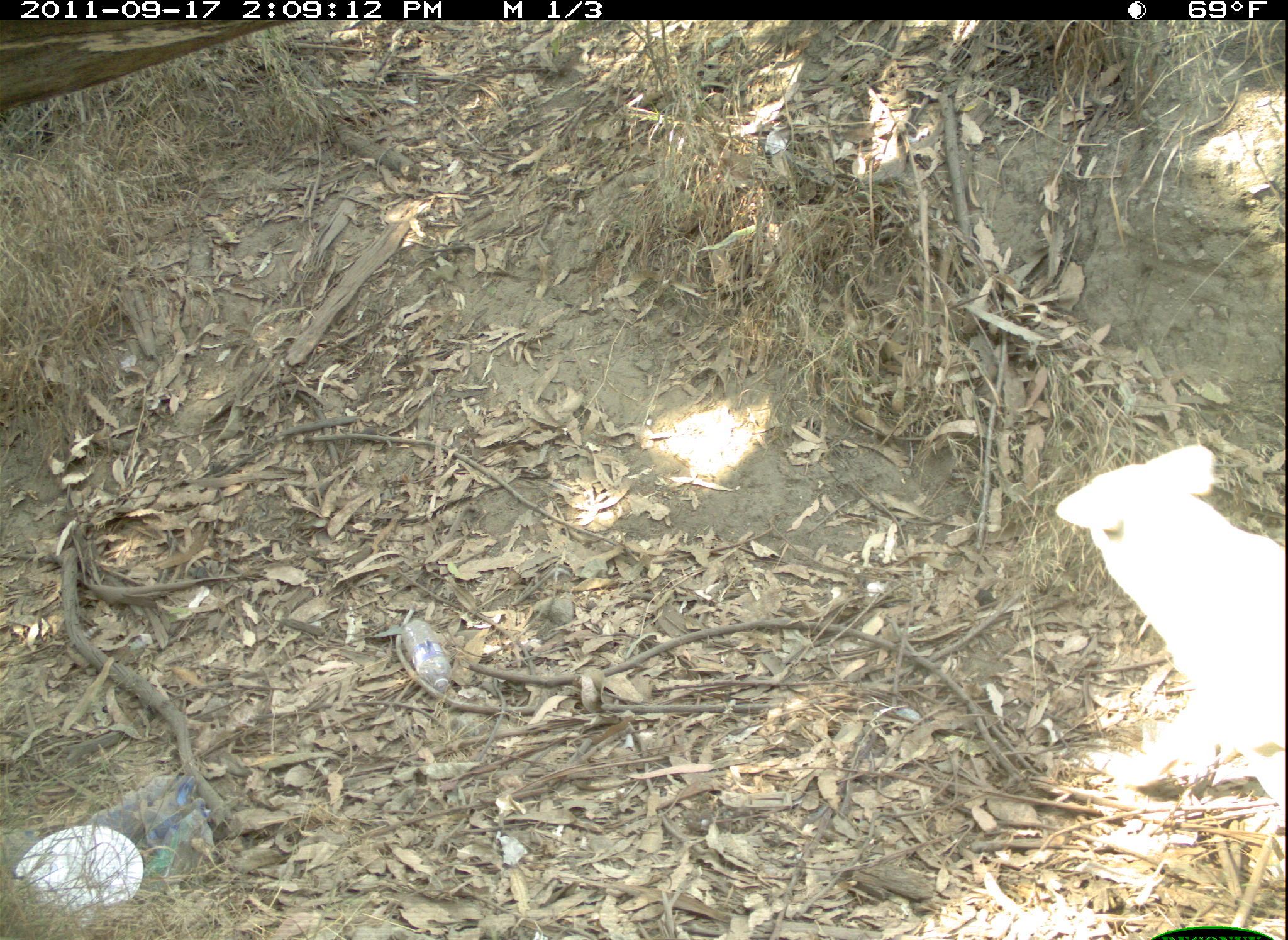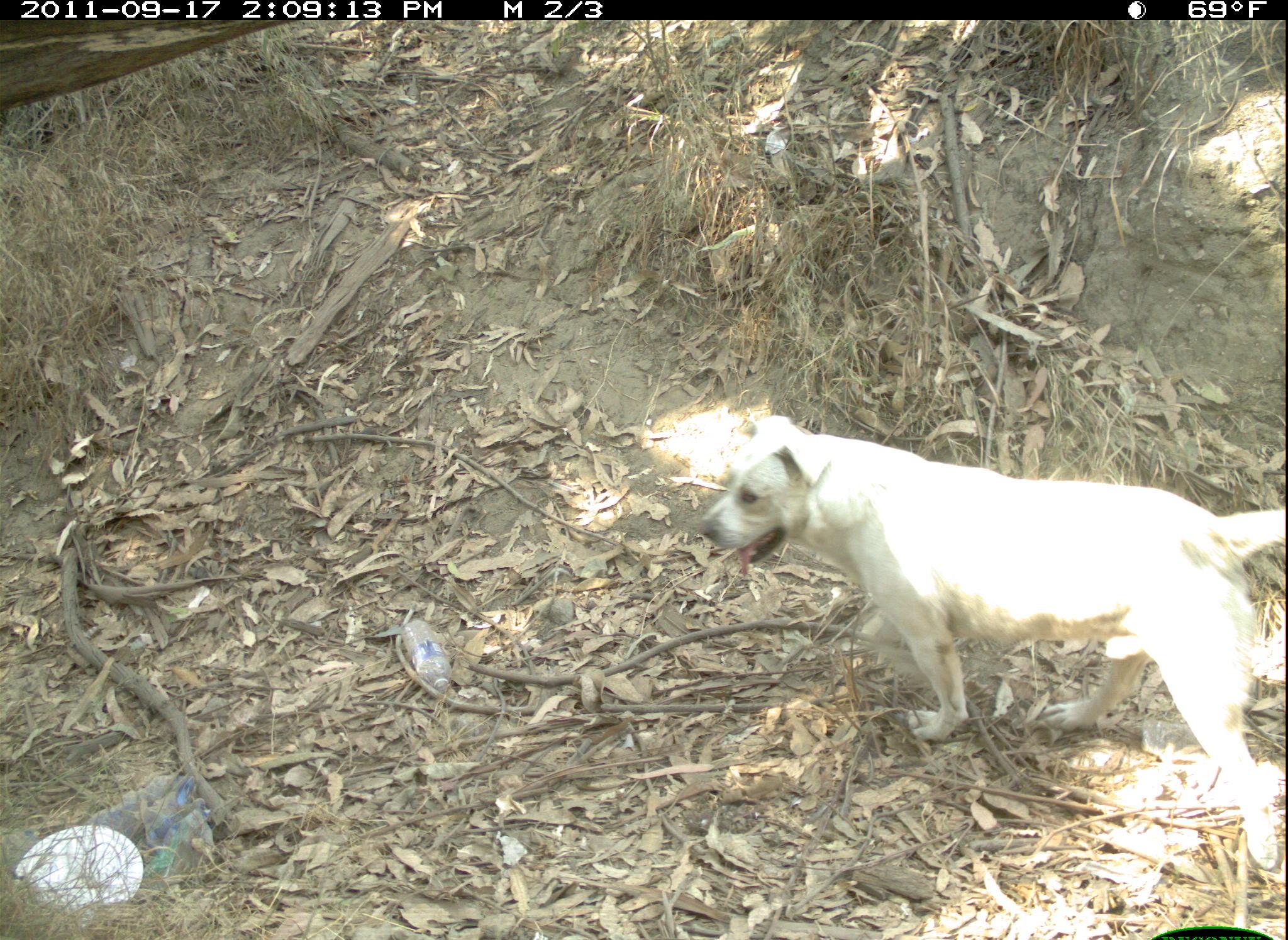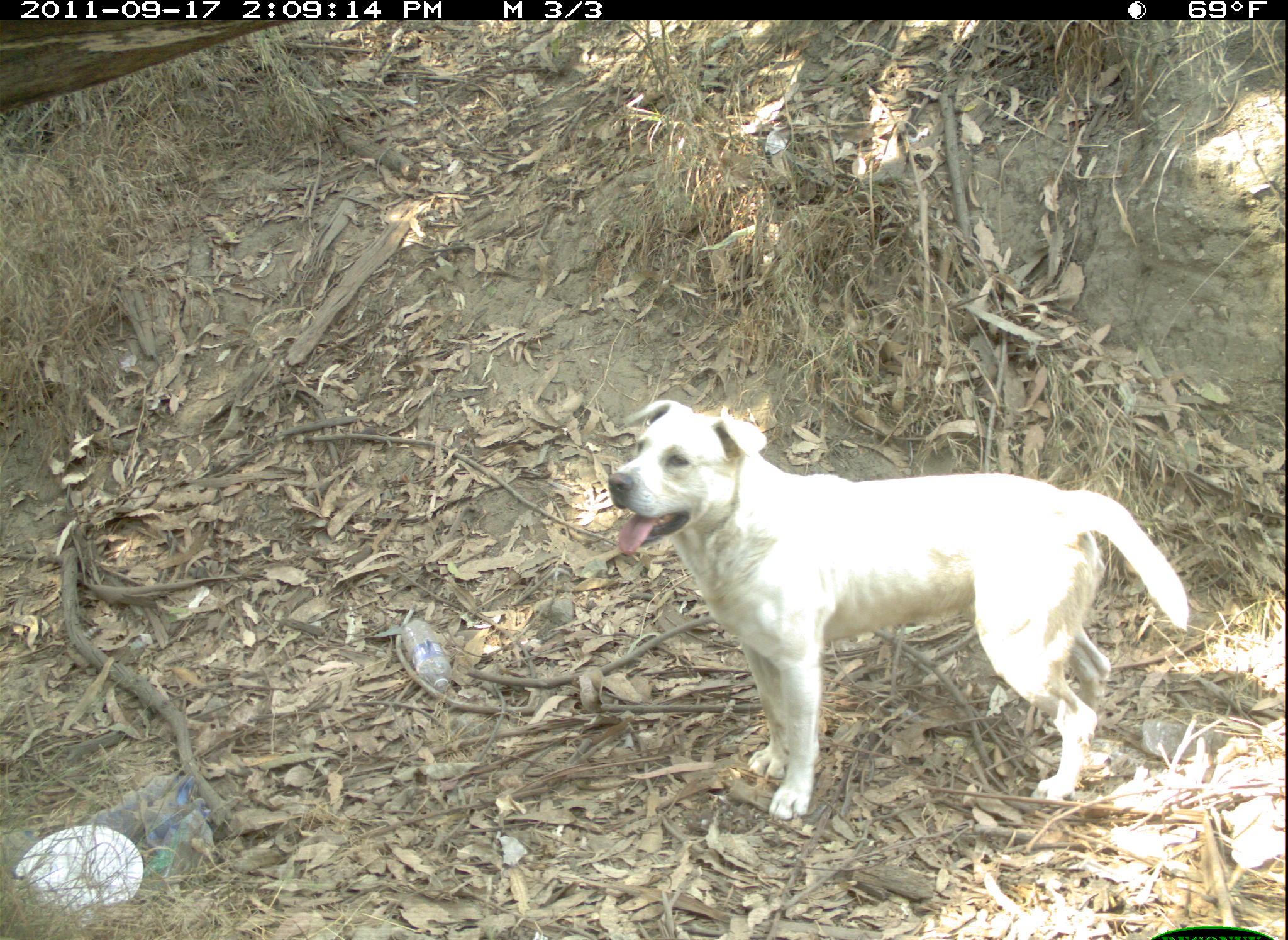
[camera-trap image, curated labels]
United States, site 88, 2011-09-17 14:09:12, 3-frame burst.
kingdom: Animalia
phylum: Chordata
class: Mammalia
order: Carnivora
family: Canidae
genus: Canis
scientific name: Canis familiaris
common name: domestic dog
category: dog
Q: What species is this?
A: Dog (domestic dog) (Canis familiaris).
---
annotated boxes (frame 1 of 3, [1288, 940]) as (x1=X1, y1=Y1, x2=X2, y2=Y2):
dog: (x1=1053, y1=433, x2=1286, y2=831)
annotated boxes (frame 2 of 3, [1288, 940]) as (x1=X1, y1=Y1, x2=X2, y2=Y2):
dog: (x1=702, y1=409, x2=1286, y2=883)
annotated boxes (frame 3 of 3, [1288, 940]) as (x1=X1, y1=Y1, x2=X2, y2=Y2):
dog: (x1=594, y1=383, x2=1219, y2=842)